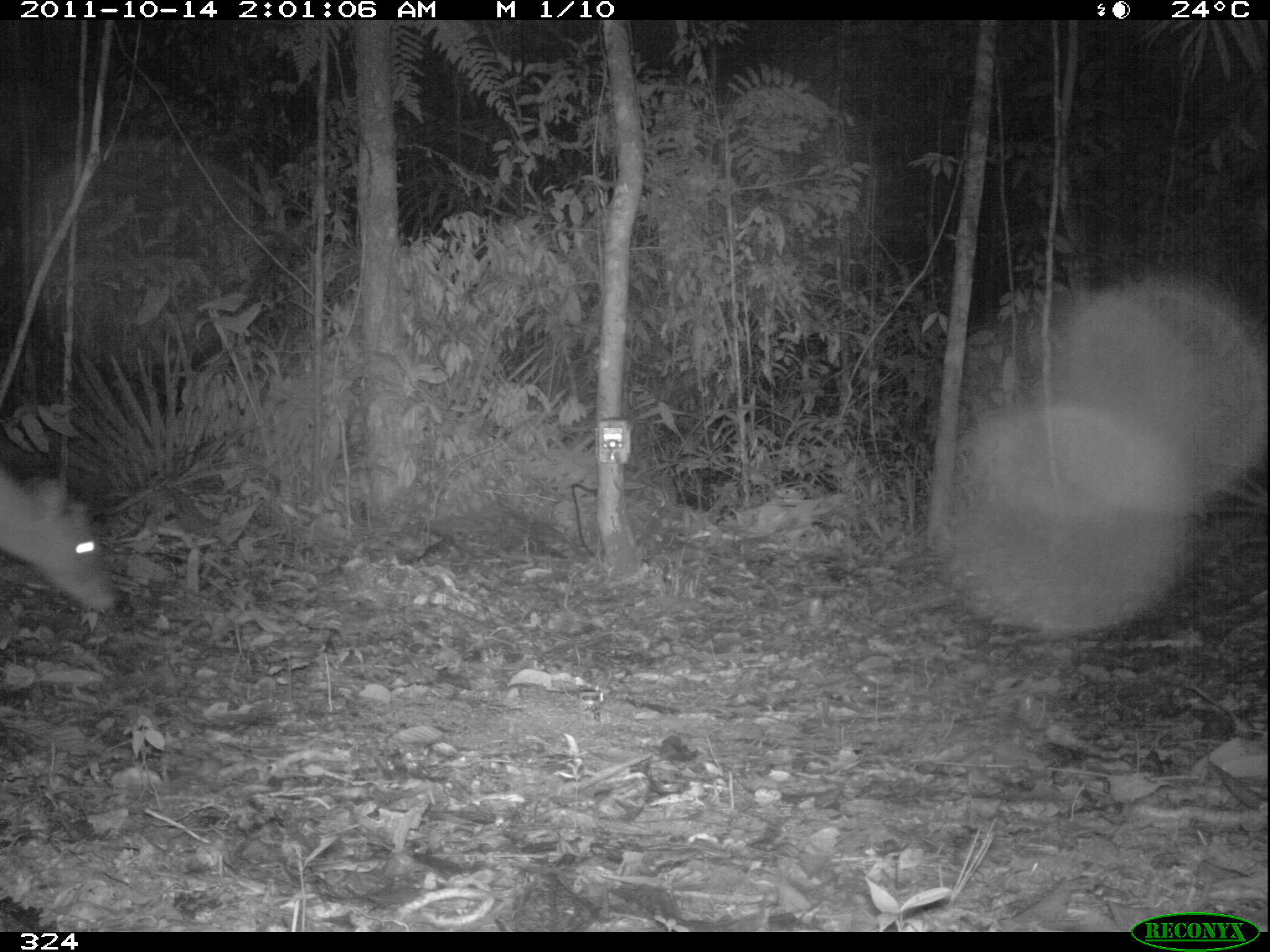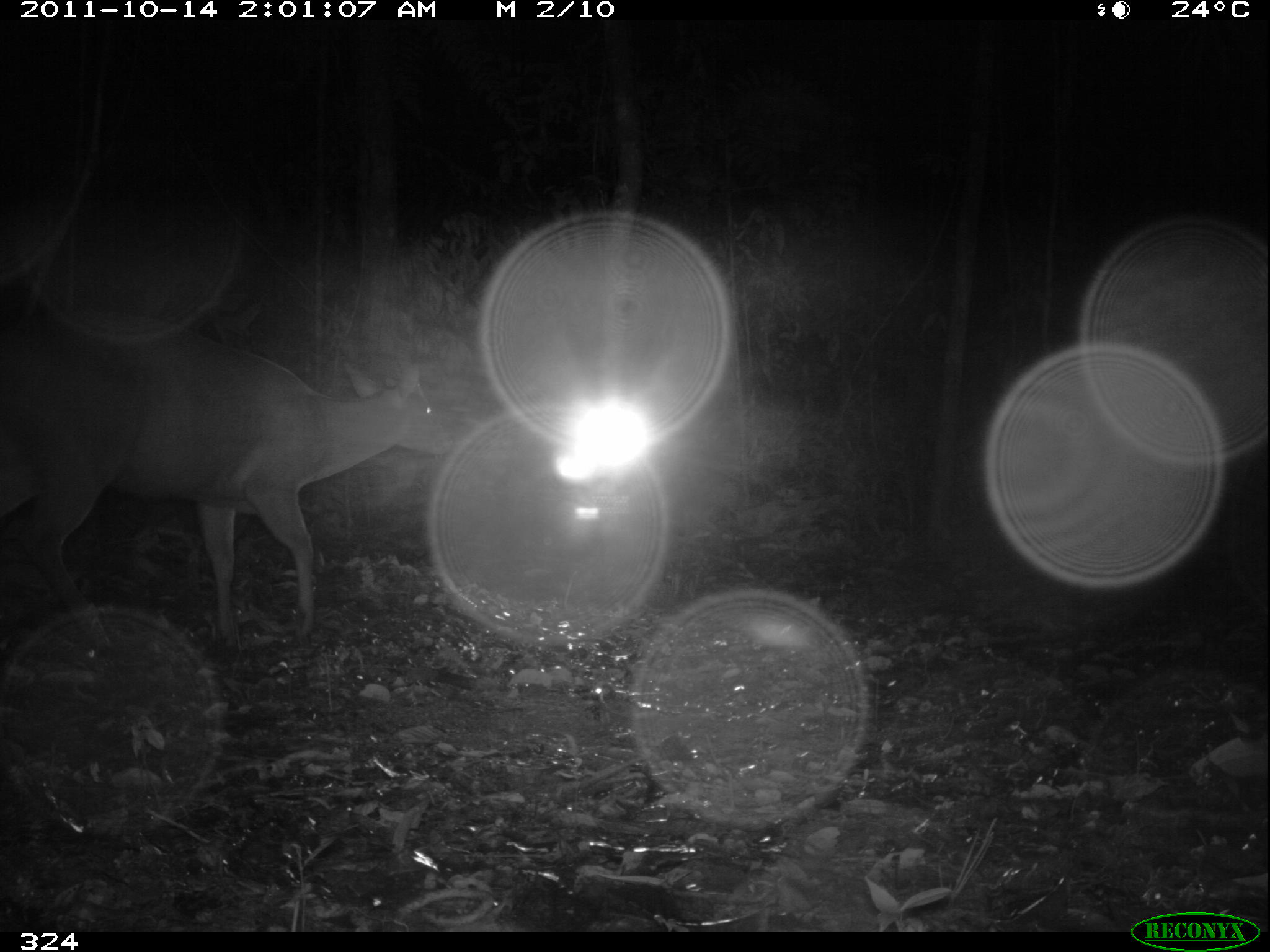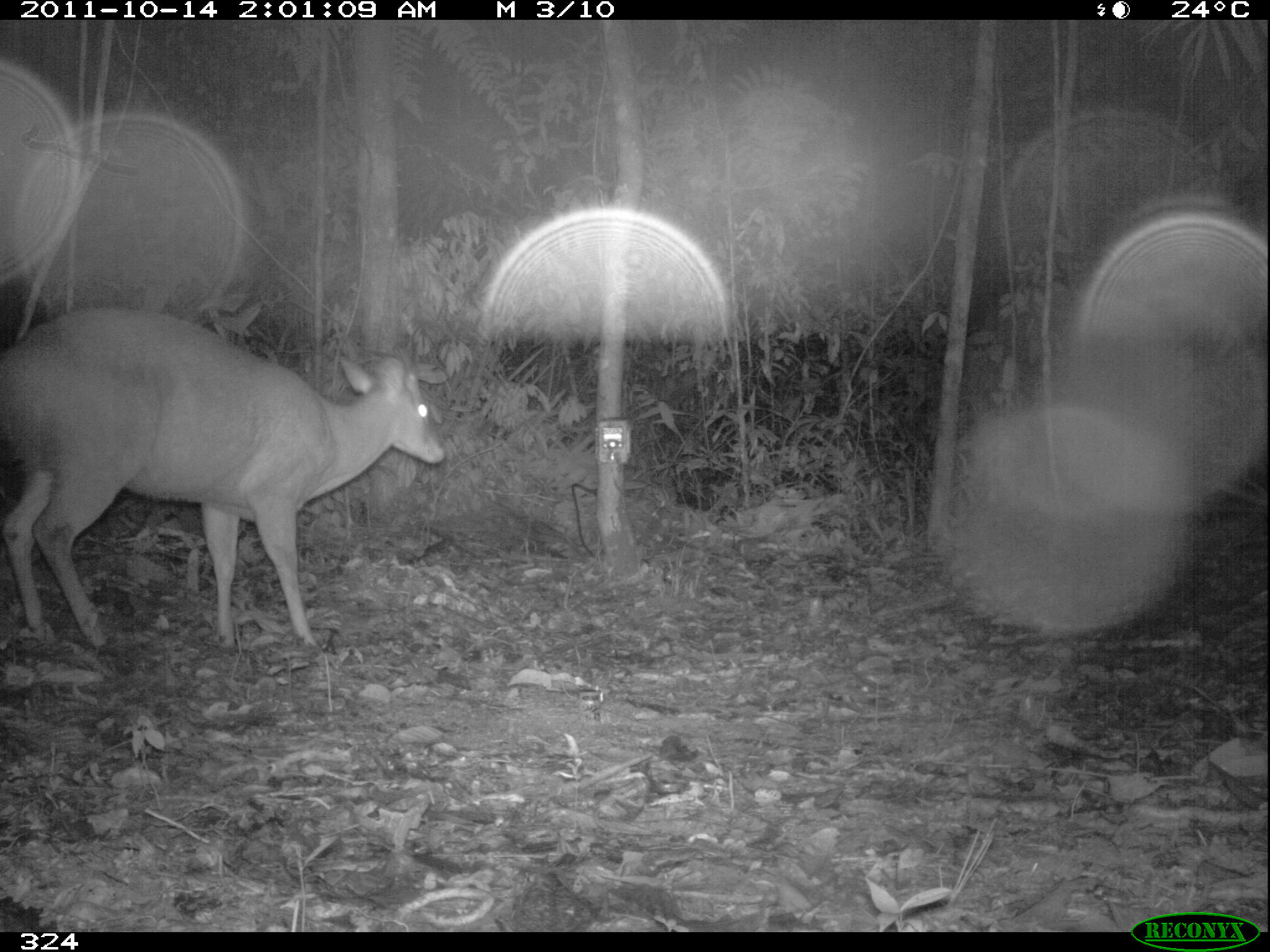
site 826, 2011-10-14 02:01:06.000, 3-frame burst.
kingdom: Animalia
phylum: Chordata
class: Mammalia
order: Artiodactyla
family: Cervidae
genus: Mazama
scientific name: Mazama americana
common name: red brocket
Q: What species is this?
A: Mazama americana (red brocket).